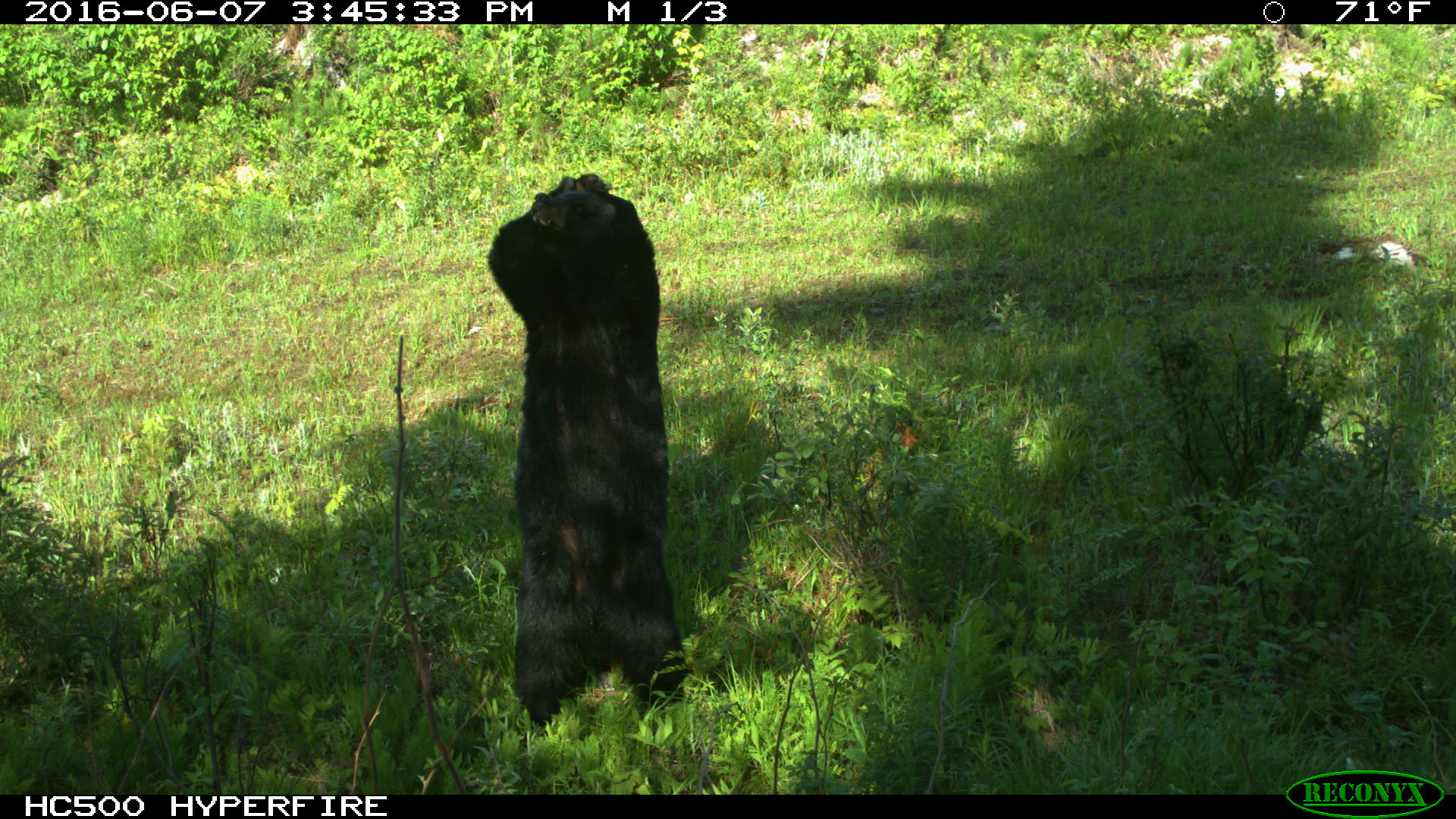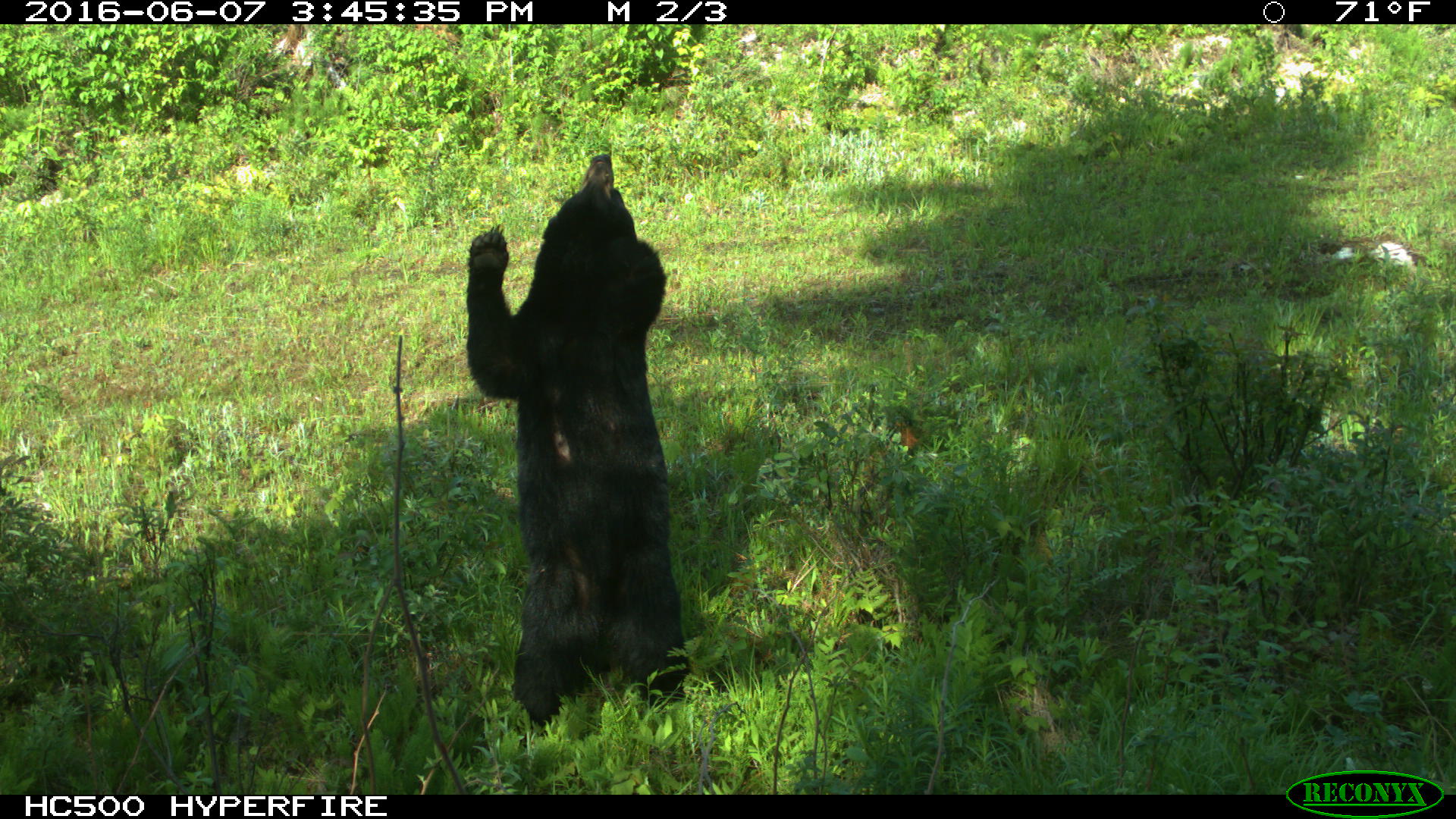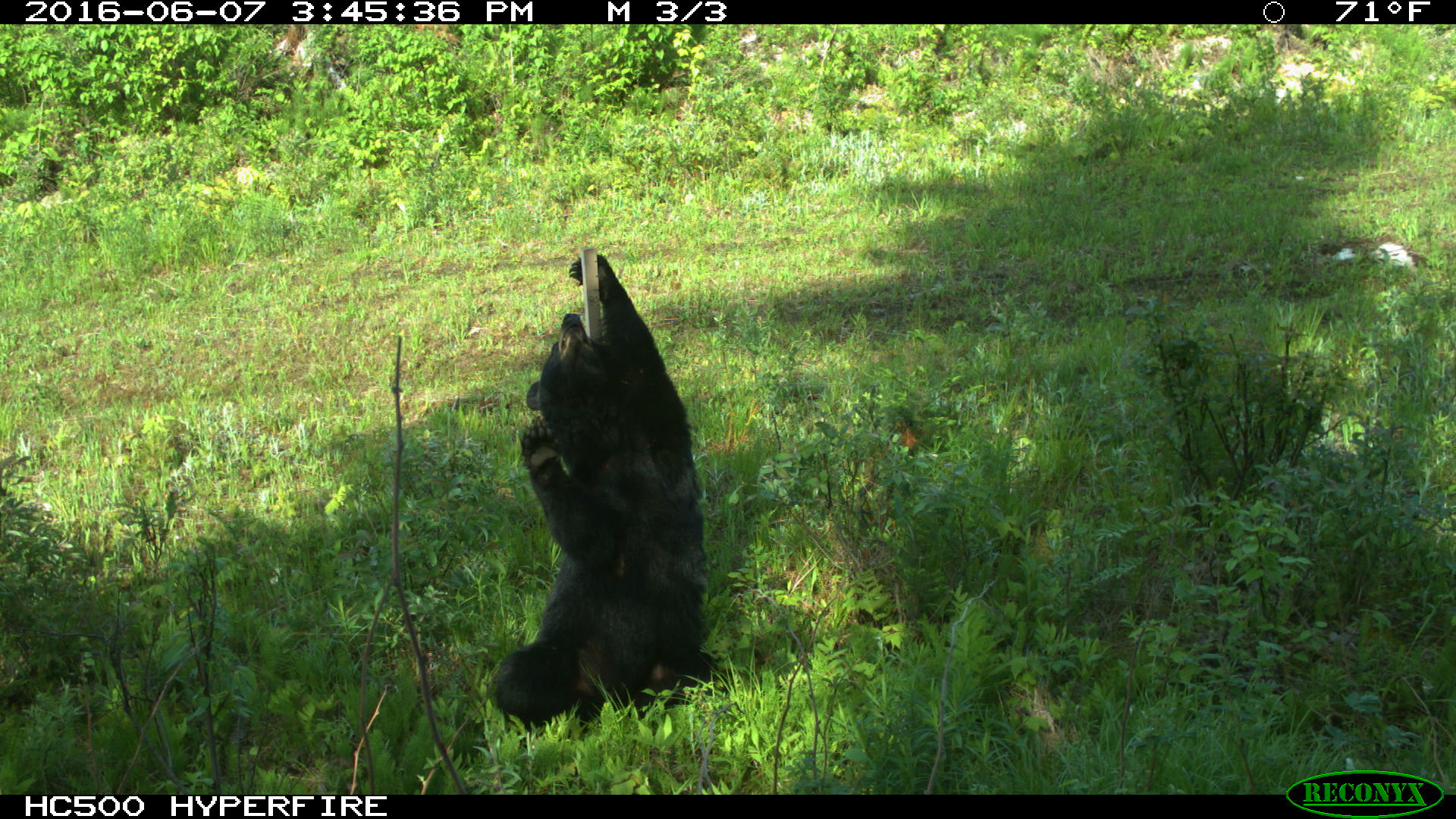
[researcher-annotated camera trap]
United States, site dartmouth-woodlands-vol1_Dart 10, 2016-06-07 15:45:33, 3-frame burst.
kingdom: Animalia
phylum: Chordata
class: Mammalia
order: Carnivora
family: Ursidae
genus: Ursus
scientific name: Ursus americanus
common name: black bear